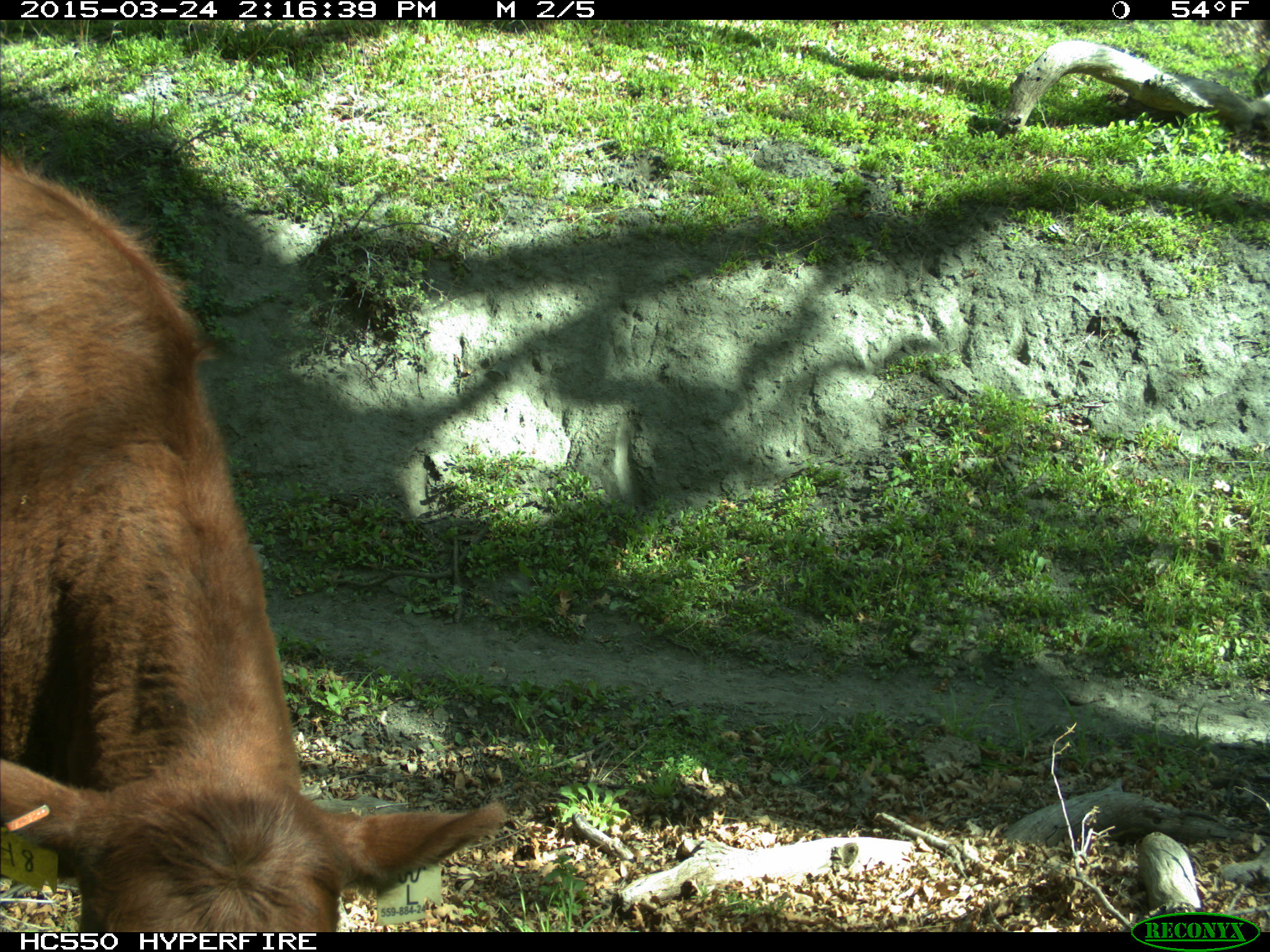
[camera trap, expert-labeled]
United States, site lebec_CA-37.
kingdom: Animalia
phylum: Chordata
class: Mammalia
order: Artiodactyla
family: Bovidae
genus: Bos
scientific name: Bos taurus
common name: domestic cow